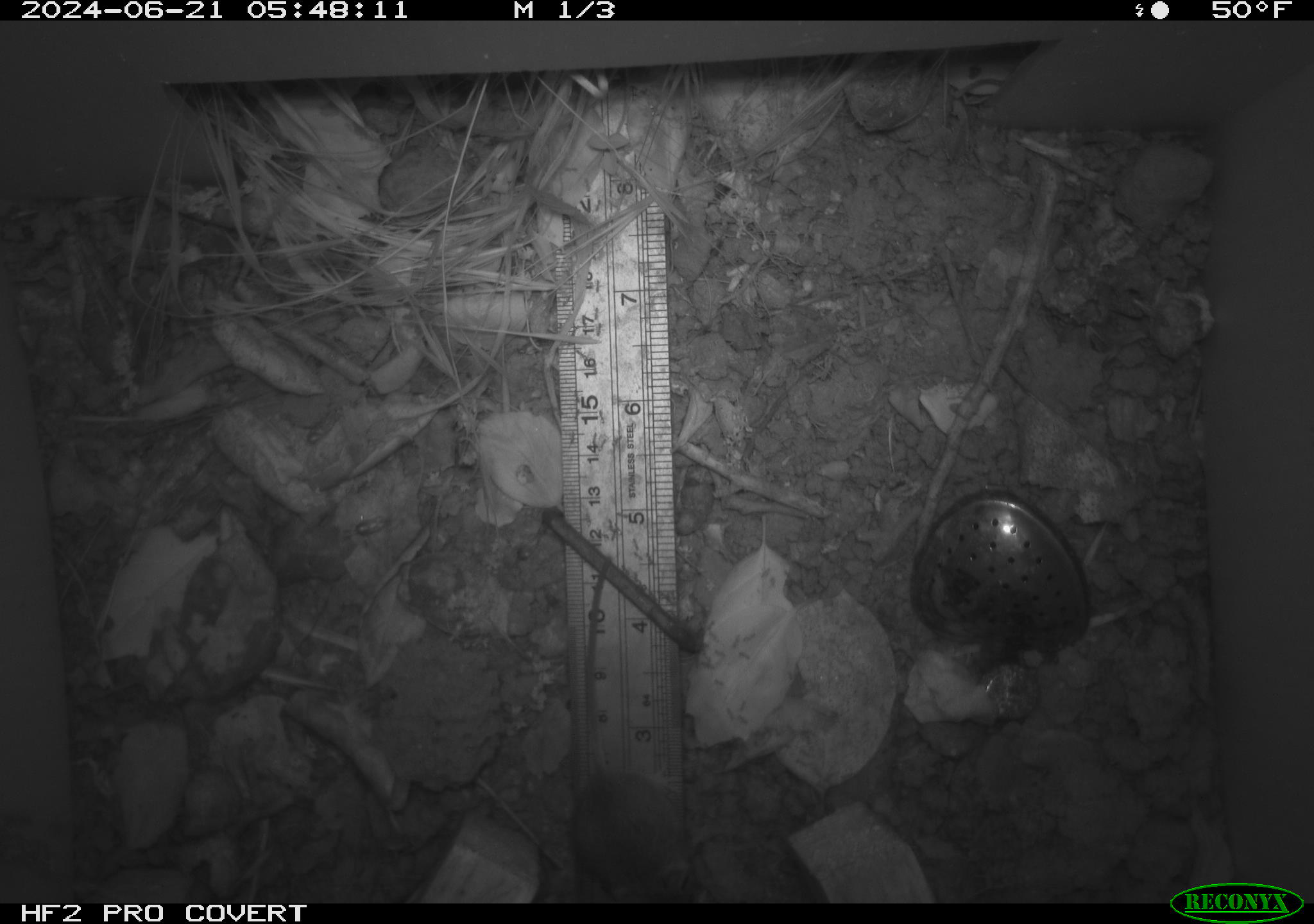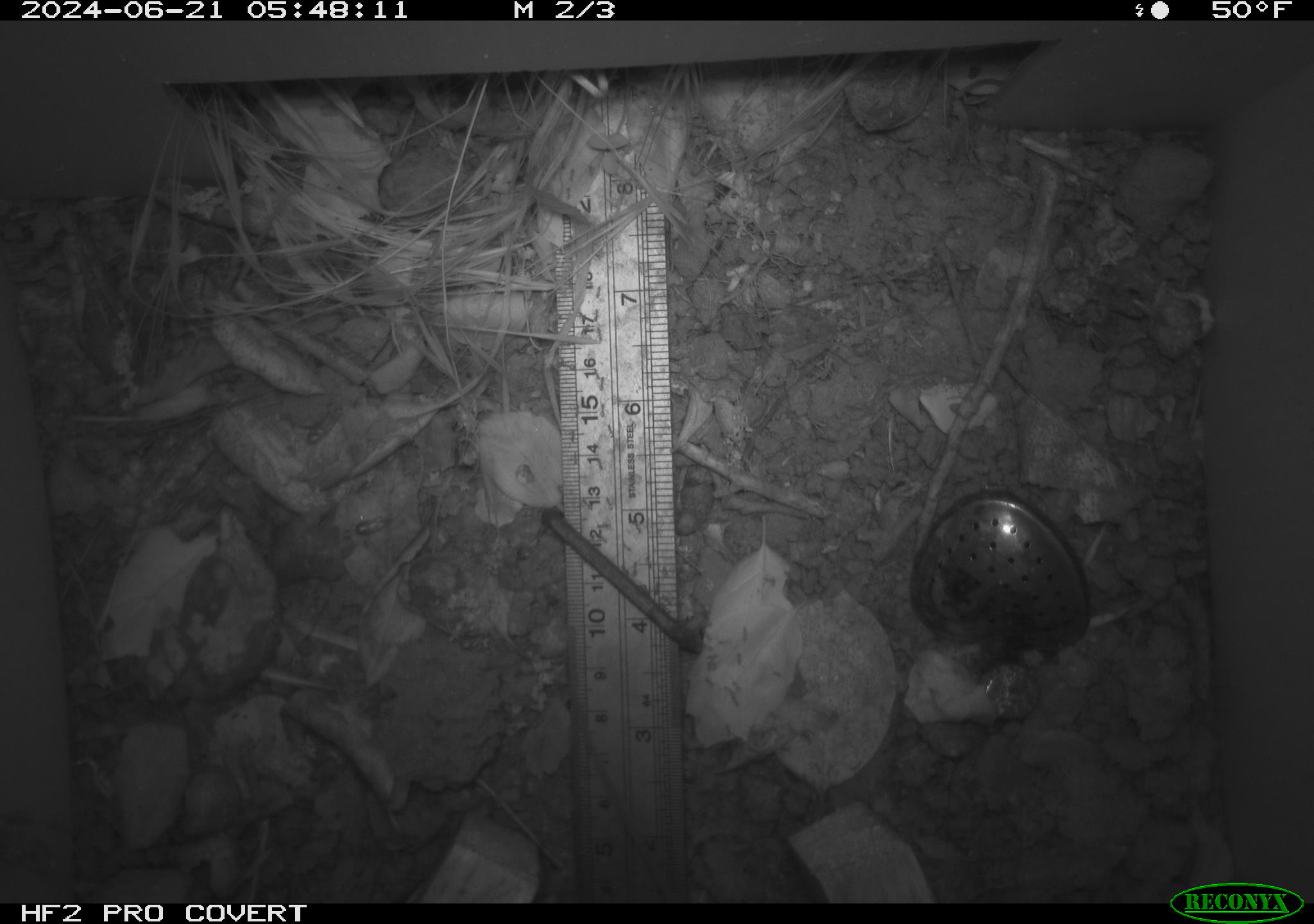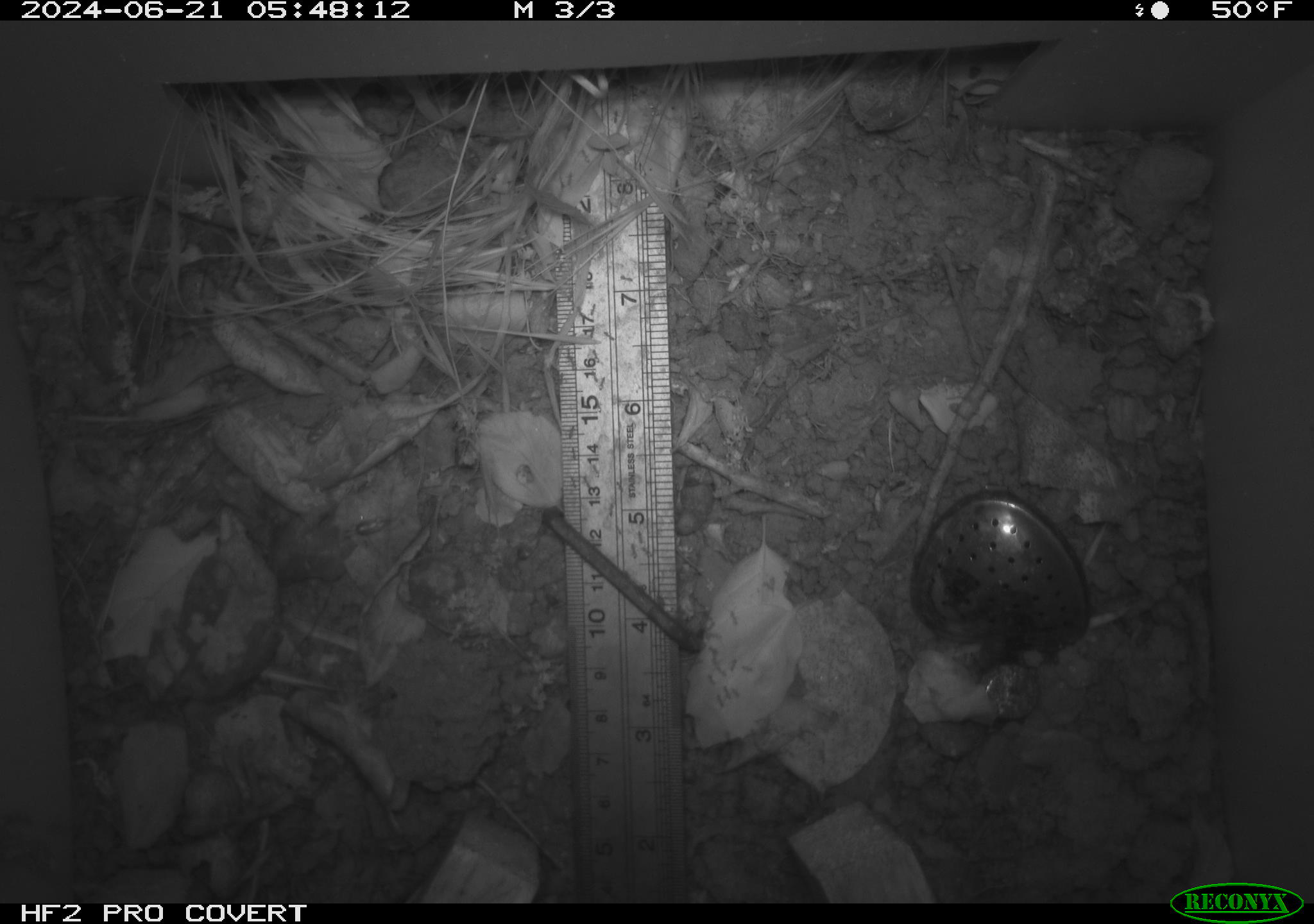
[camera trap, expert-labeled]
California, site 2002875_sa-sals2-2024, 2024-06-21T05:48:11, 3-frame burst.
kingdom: Animalia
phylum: Chordata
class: Mammalia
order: Rodentia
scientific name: Rodentia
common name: rodent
Rodent (Rodentia).